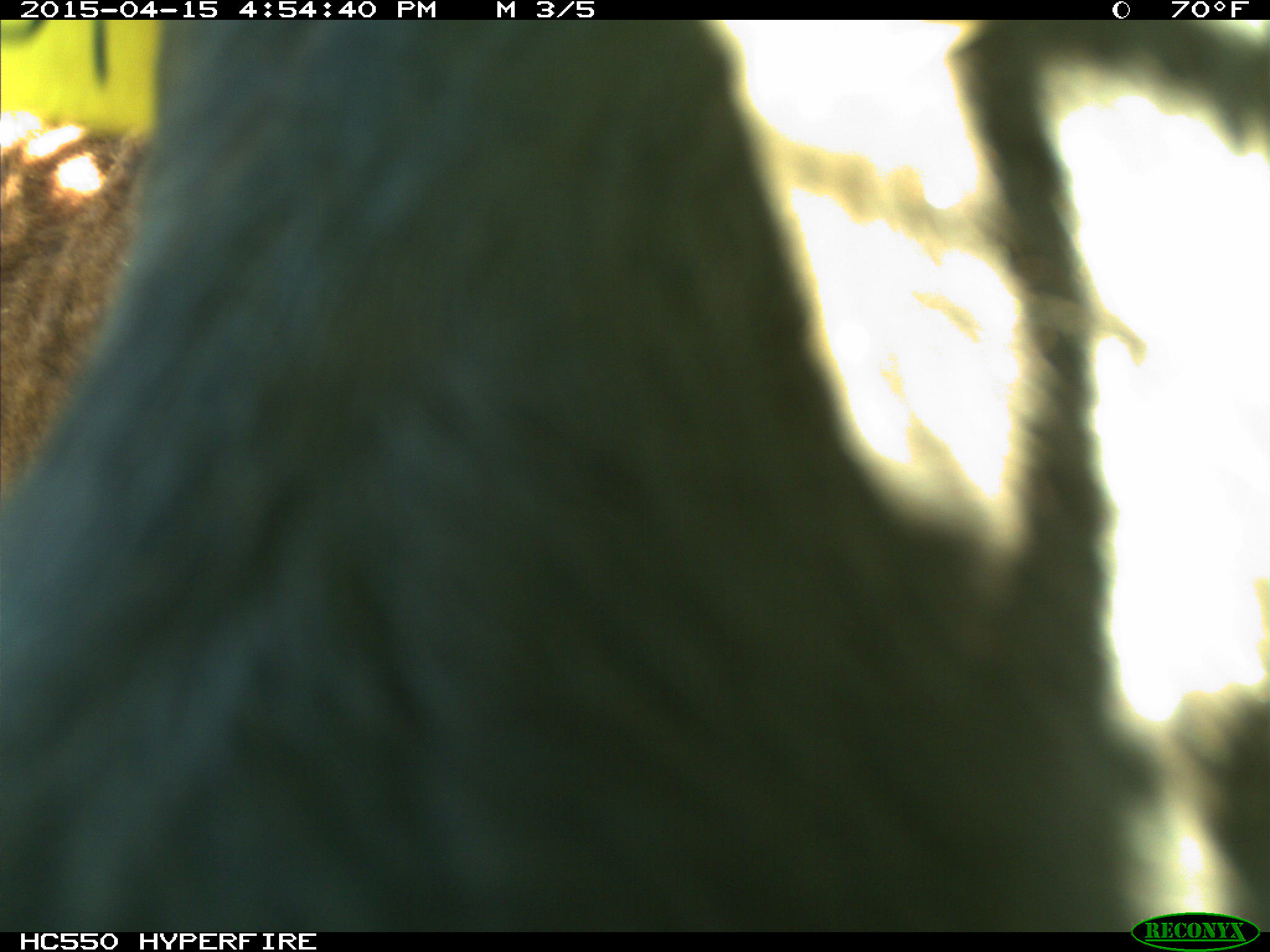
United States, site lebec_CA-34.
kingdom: Animalia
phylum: Chordata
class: Mammalia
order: Artiodactyla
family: Bovidae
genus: Bos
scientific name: Bos taurus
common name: domestic cow